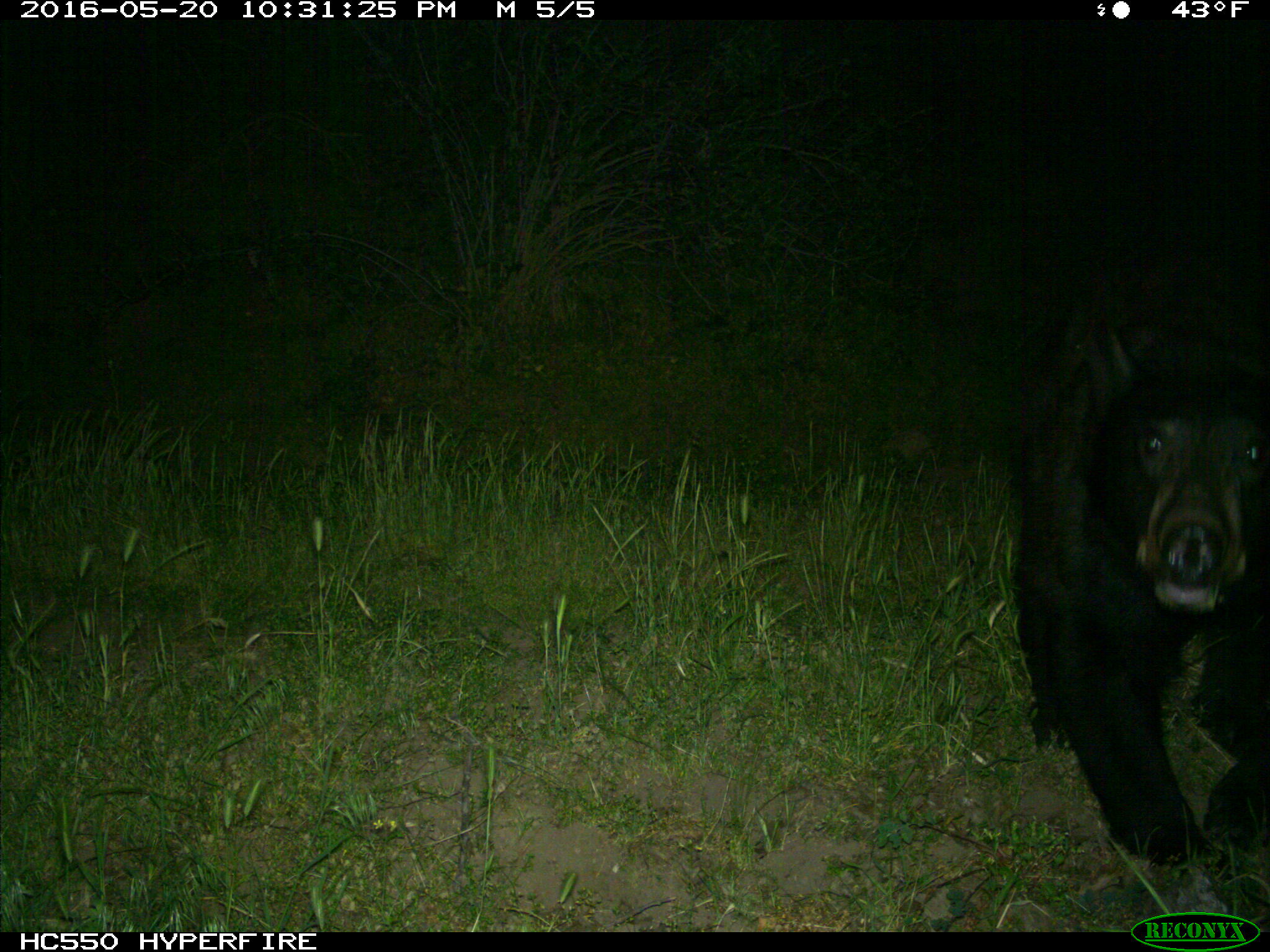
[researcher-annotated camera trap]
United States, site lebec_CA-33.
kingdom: Animalia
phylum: Chordata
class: Mammalia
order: Carnivora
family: Ursidae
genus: Ursus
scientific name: Ursus americanus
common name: american black bear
Ursus americanus (american black bear).